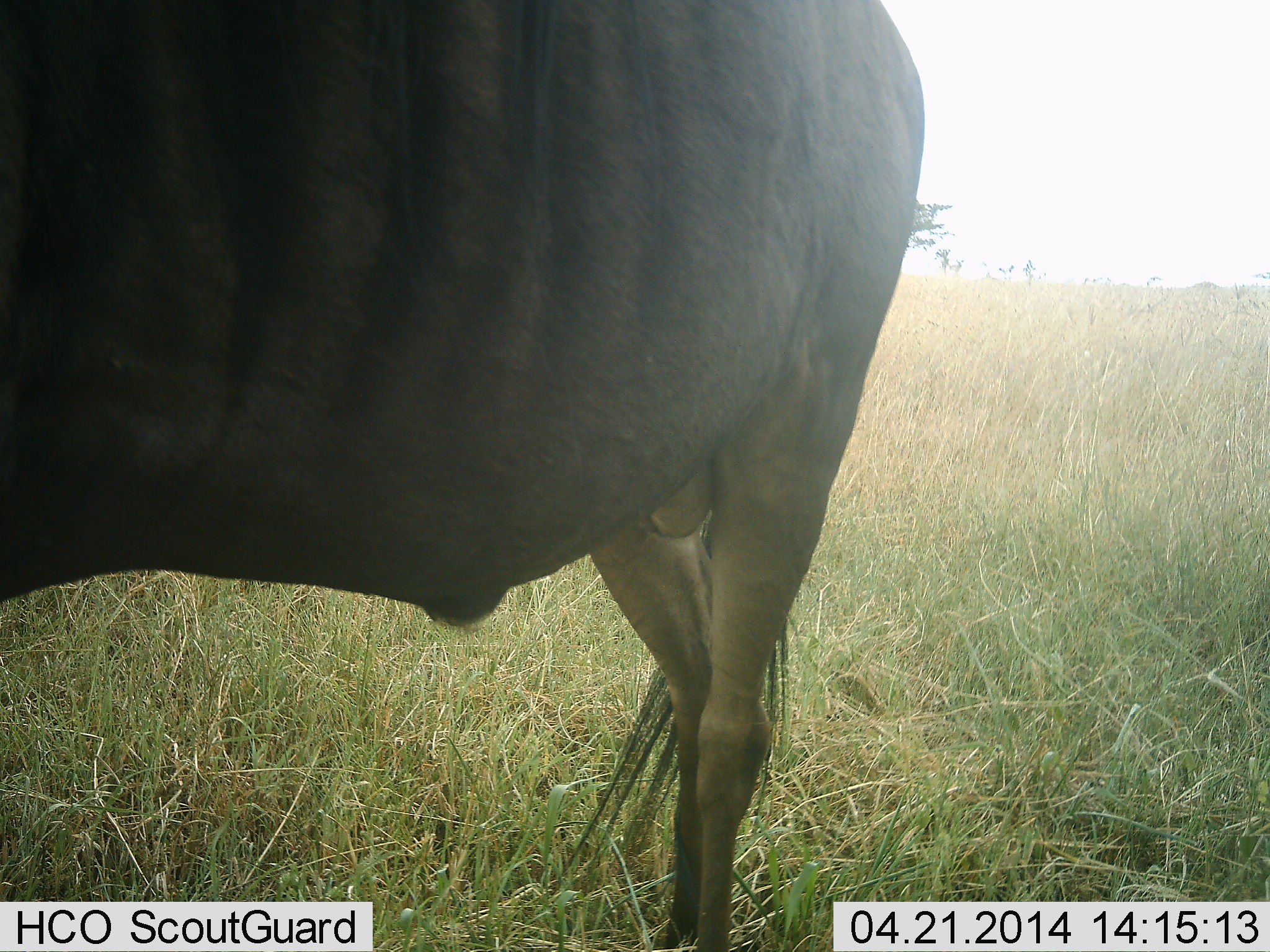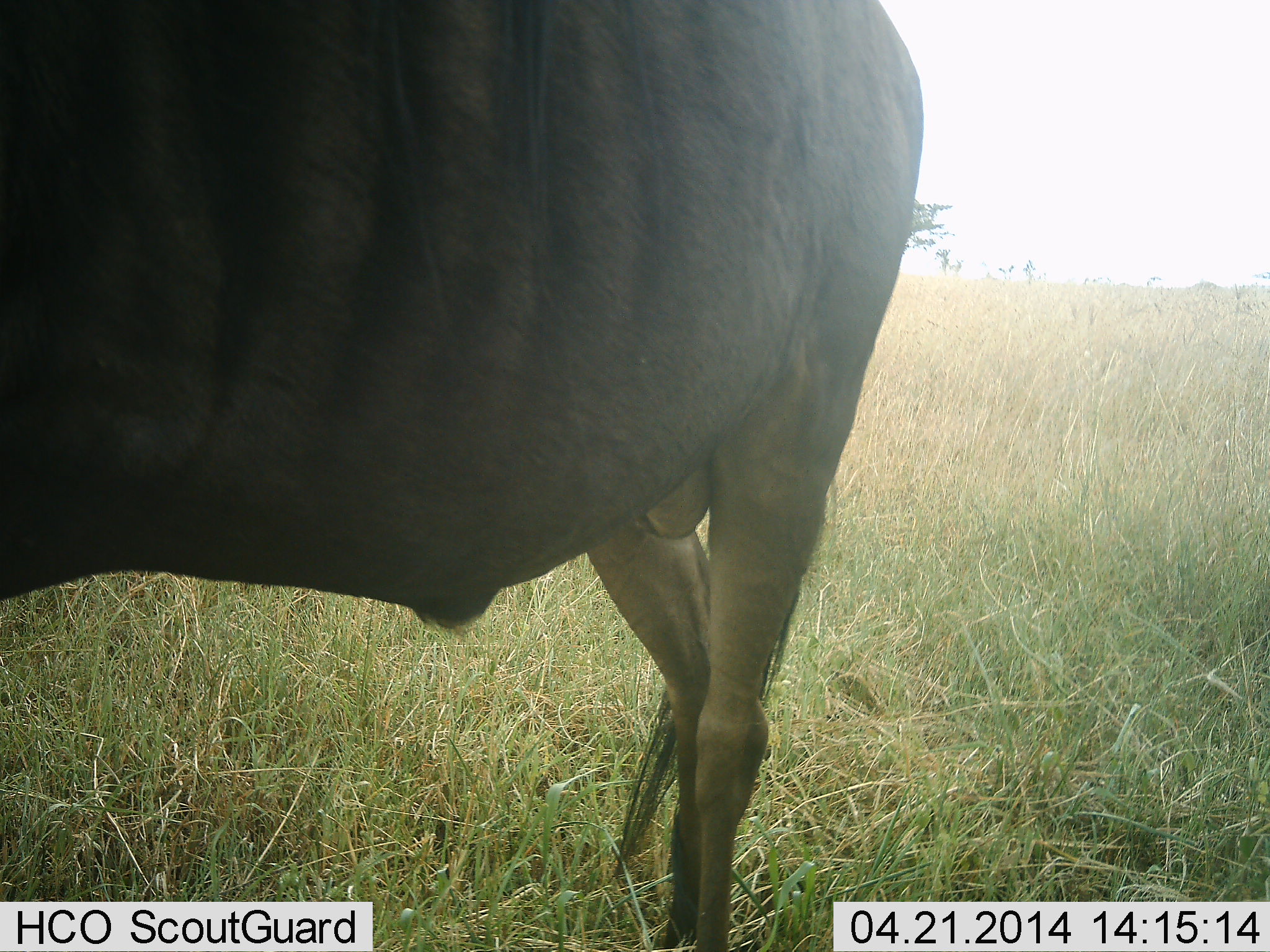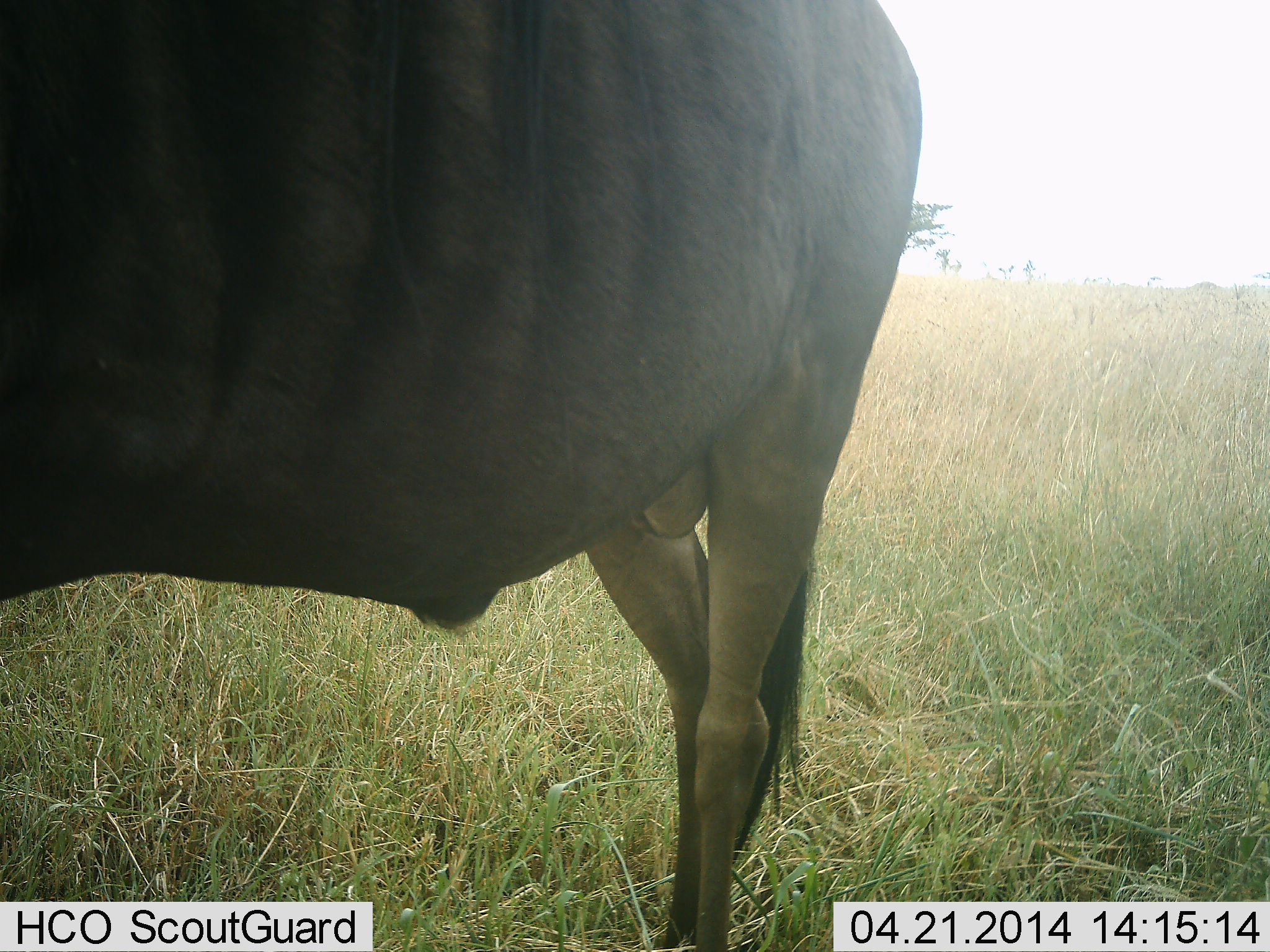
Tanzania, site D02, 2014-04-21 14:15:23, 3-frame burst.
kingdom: Animalia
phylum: Chordata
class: Mammalia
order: Artiodactyla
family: Bovidae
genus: Connochaetes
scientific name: Connochaetes taurinus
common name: blue wildebeest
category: wildebeest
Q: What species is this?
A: Wildebeest (blue wildebeest) (Connochaetes taurinus).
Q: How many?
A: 1.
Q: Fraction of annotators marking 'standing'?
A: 100%.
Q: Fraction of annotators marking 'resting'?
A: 0%.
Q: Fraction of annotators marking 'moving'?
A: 0%.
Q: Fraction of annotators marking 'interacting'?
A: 0%.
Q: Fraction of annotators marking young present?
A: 0%.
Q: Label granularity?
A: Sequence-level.